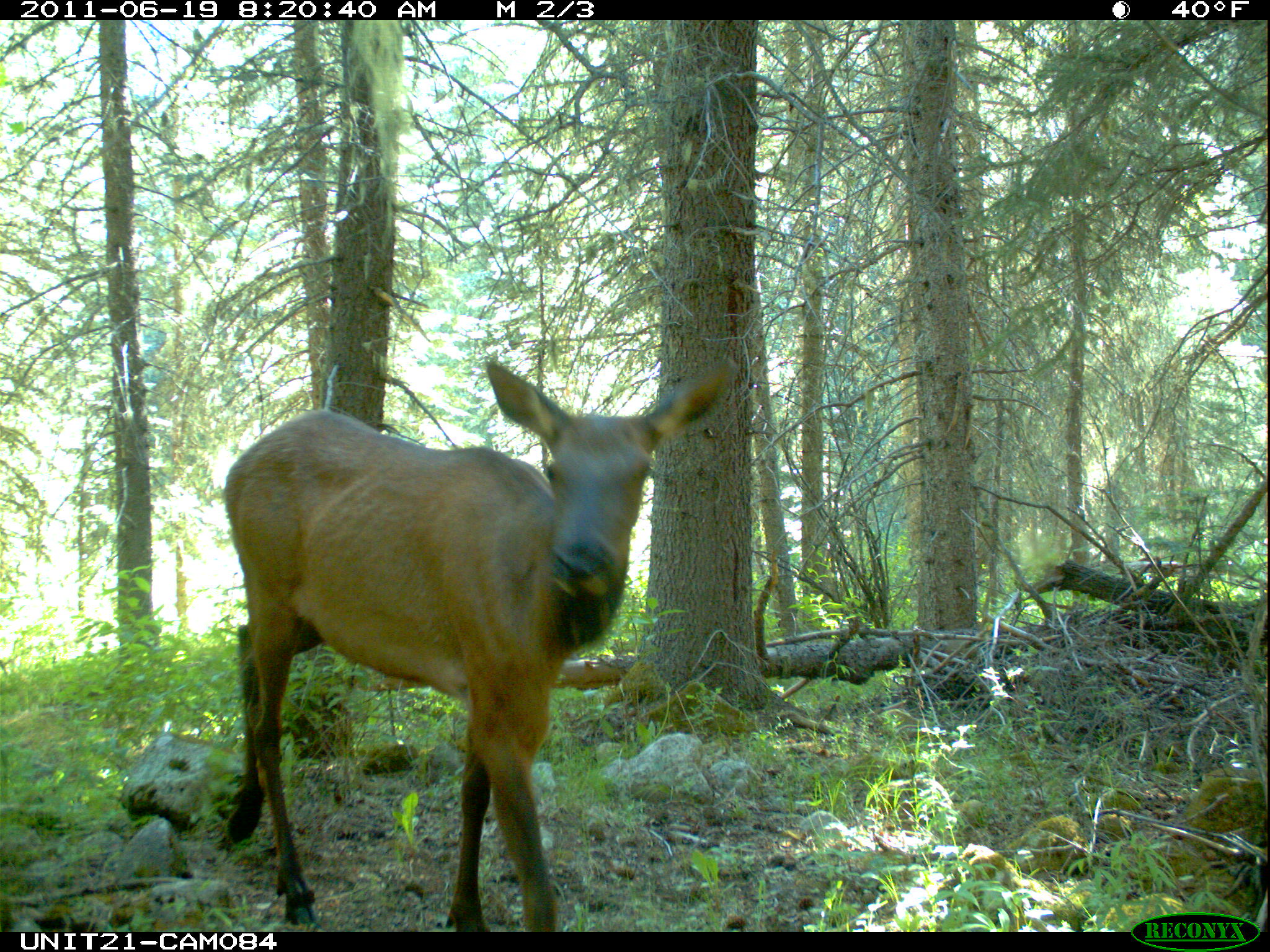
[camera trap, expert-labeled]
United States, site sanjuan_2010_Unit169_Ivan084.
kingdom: Animalia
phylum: Chordata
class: Mammalia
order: Artiodactyla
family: Cervidae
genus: Cervus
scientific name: Cervus elaphus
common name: red deer